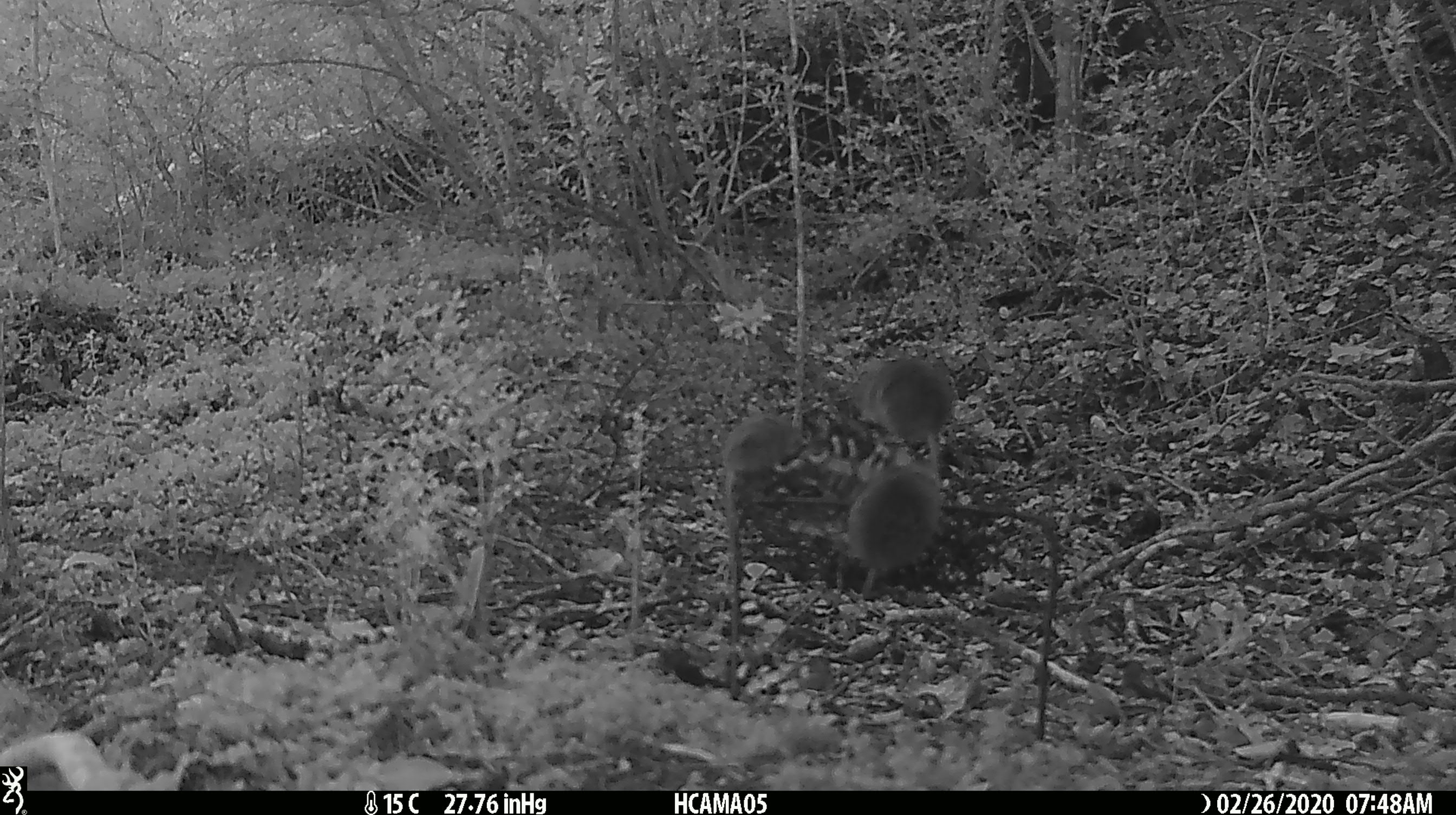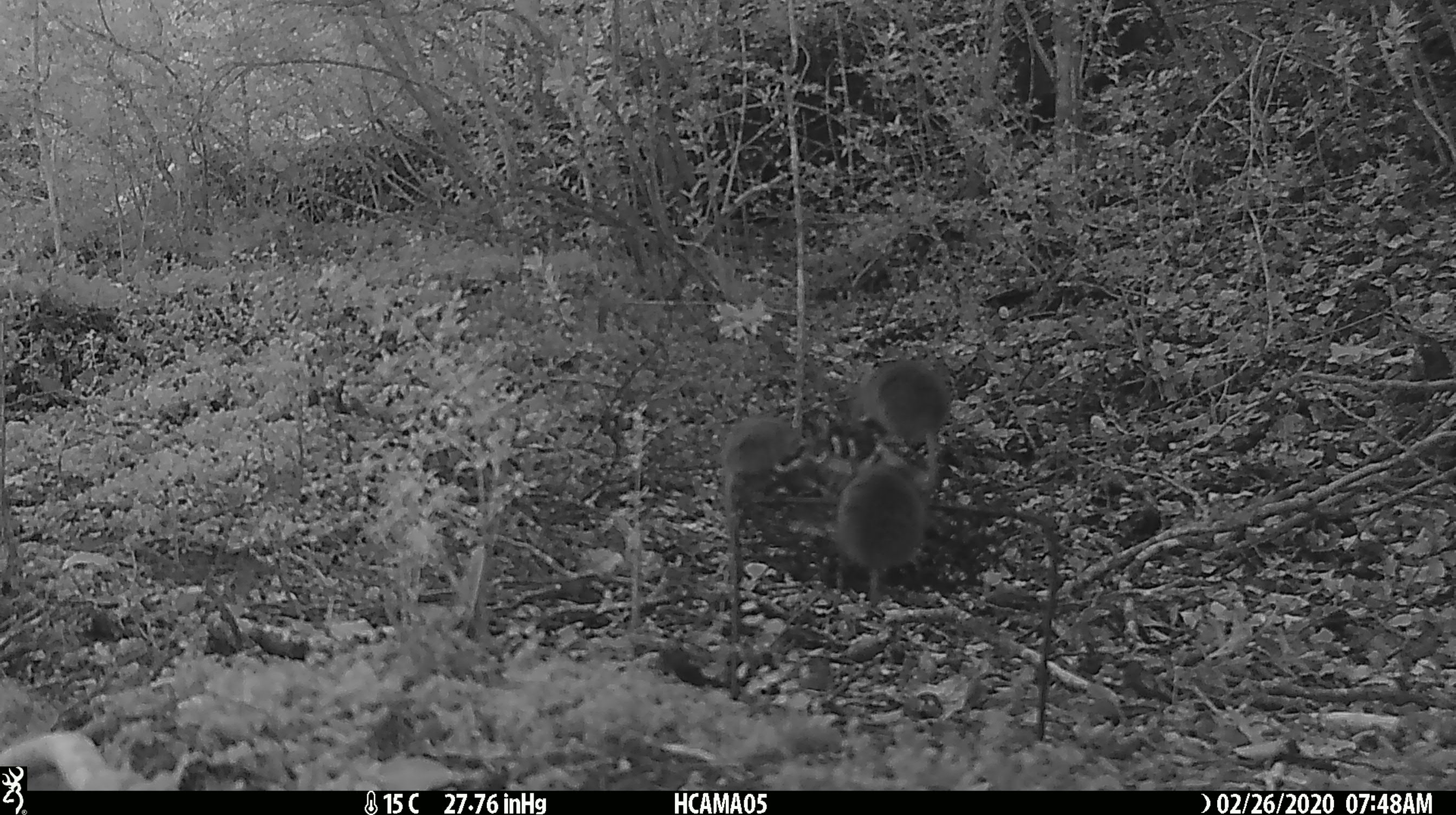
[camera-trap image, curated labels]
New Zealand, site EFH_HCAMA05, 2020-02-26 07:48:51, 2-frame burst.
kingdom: Animalia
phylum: Chordata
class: Mammalia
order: Rodentia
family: Muridae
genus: Mus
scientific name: Mus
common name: mouse